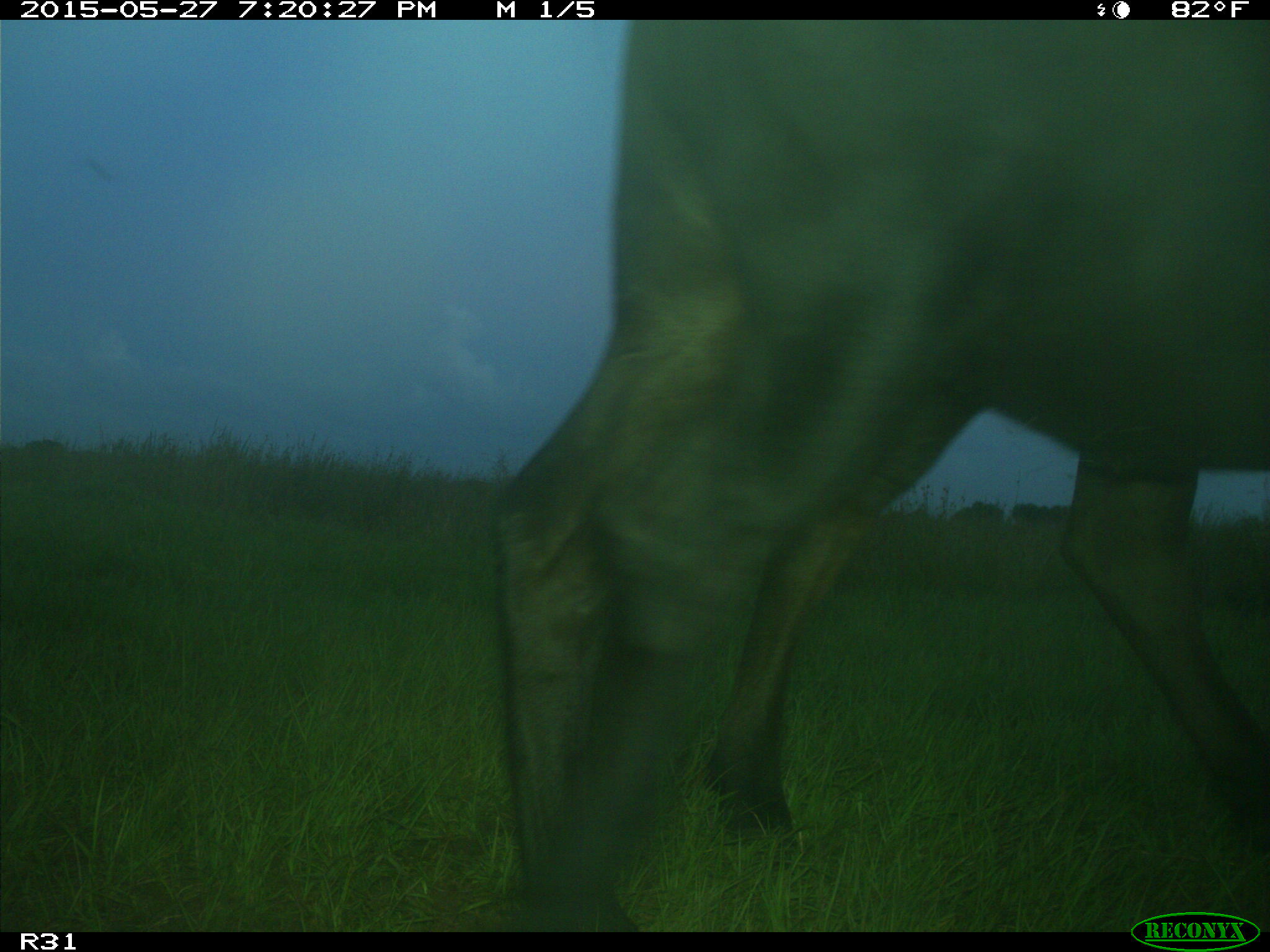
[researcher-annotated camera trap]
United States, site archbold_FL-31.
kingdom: Animalia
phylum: Chordata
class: Mammalia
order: Artiodactyla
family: Bovidae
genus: Bos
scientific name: Bos taurus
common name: domestic cow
Bos taurus (domestic cow).